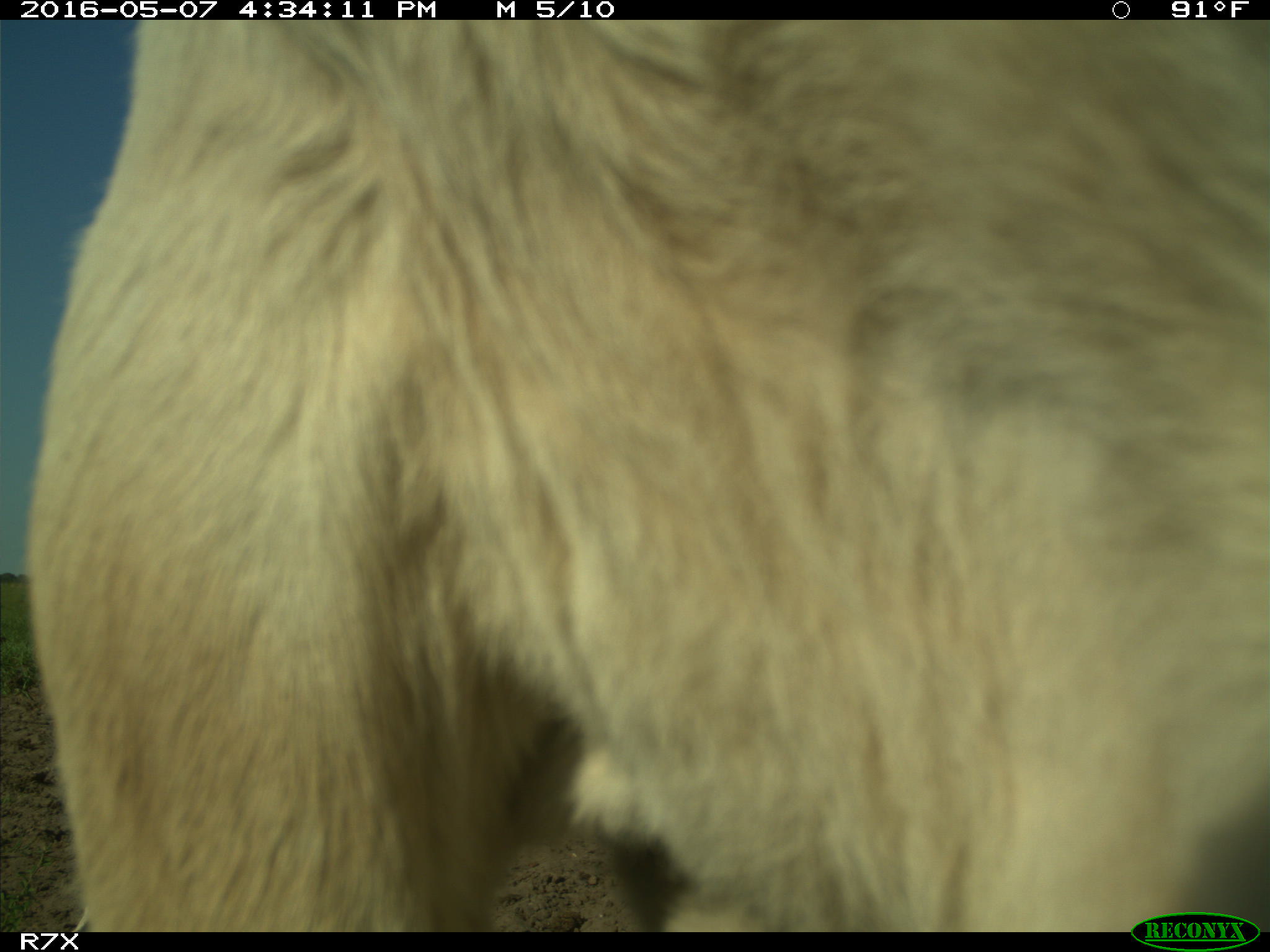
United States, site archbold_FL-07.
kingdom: Animalia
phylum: Chordata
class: Mammalia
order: Artiodactyla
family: Bovidae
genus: Bos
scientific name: Bos taurus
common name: domestic cow